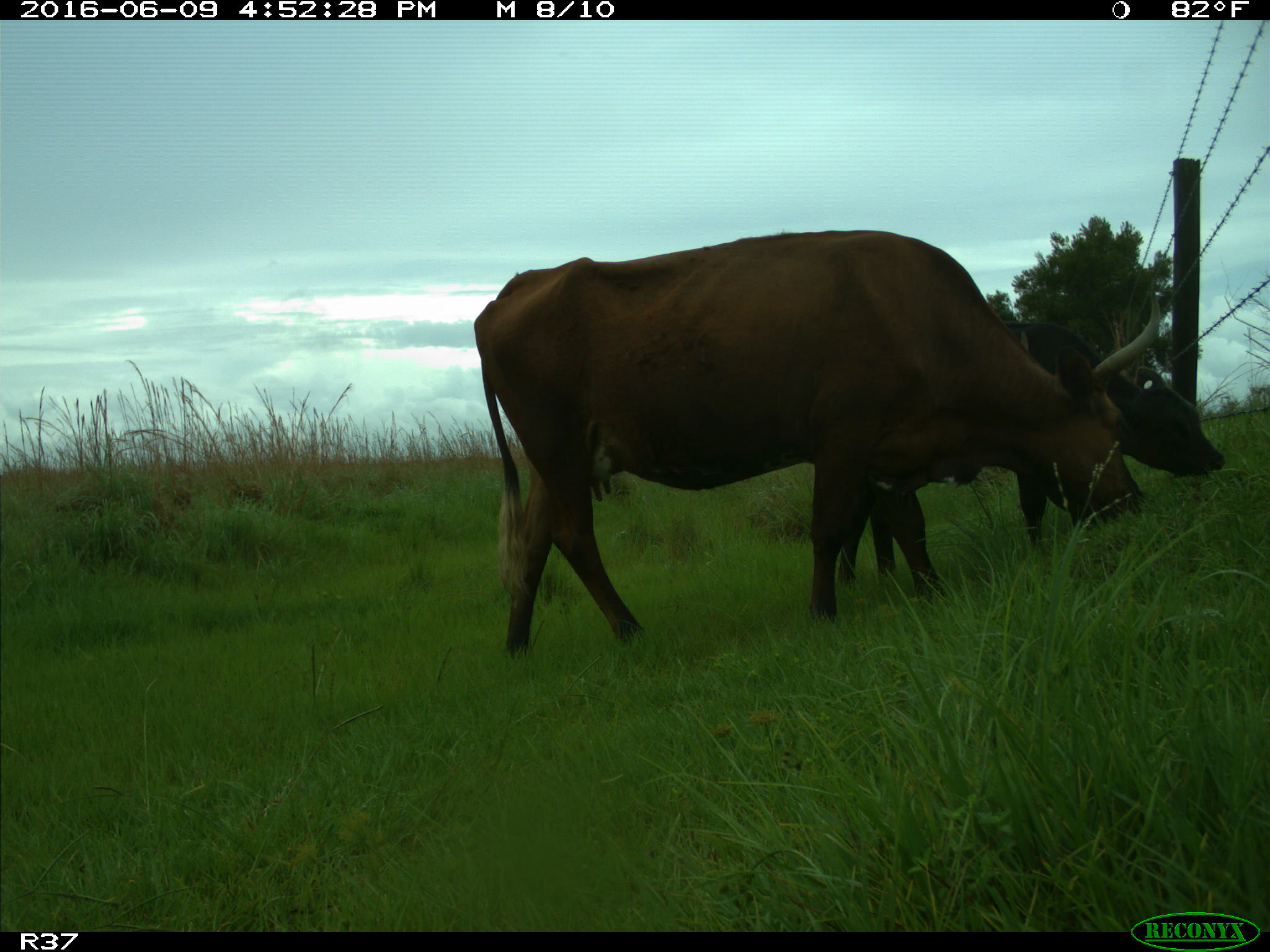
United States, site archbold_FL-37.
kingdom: Animalia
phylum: Chordata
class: Mammalia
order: Artiodactyla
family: Bovidae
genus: Bos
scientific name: Bos taurus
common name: domestic cow